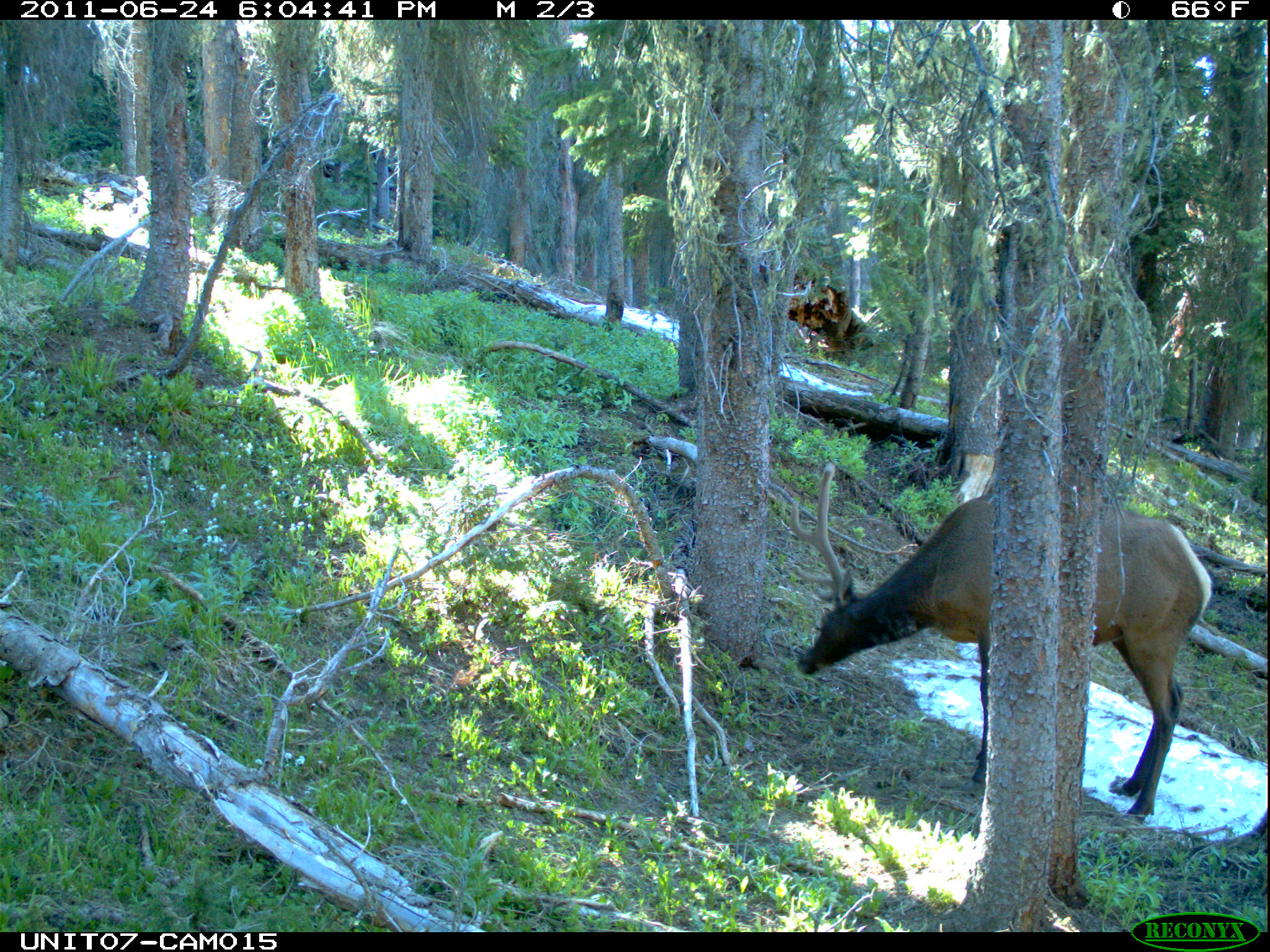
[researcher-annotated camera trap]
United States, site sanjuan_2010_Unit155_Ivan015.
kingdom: Animalia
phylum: Chordata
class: Mammalia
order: Artiodactyla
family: Cervidae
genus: Cervus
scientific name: Cervus elaphus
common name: red deer